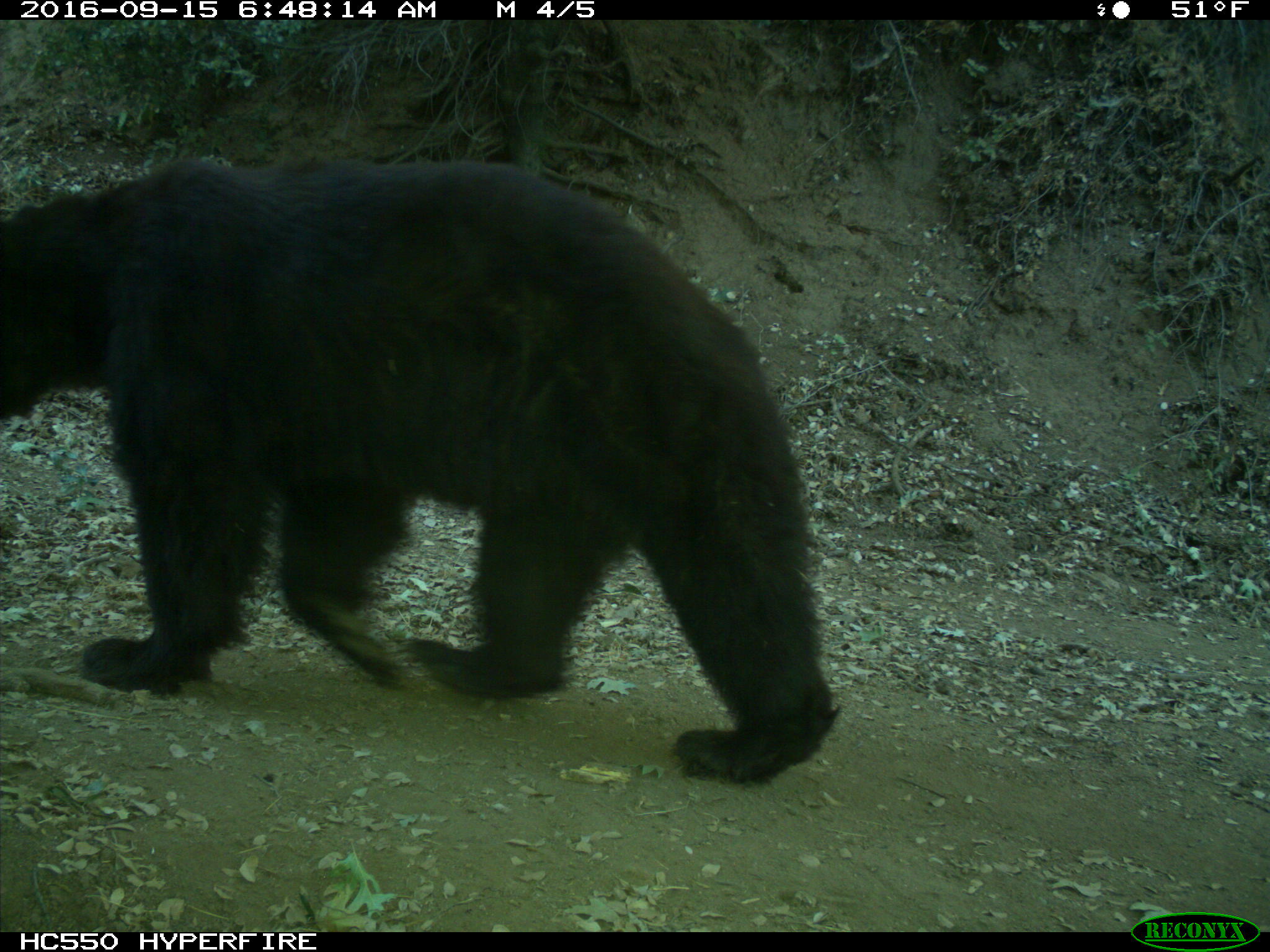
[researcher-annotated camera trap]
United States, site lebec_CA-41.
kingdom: Animalia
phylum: Chordata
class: Mammalia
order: Carnivora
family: Ursidae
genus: Ursus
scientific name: Ursus americanus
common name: american black bear